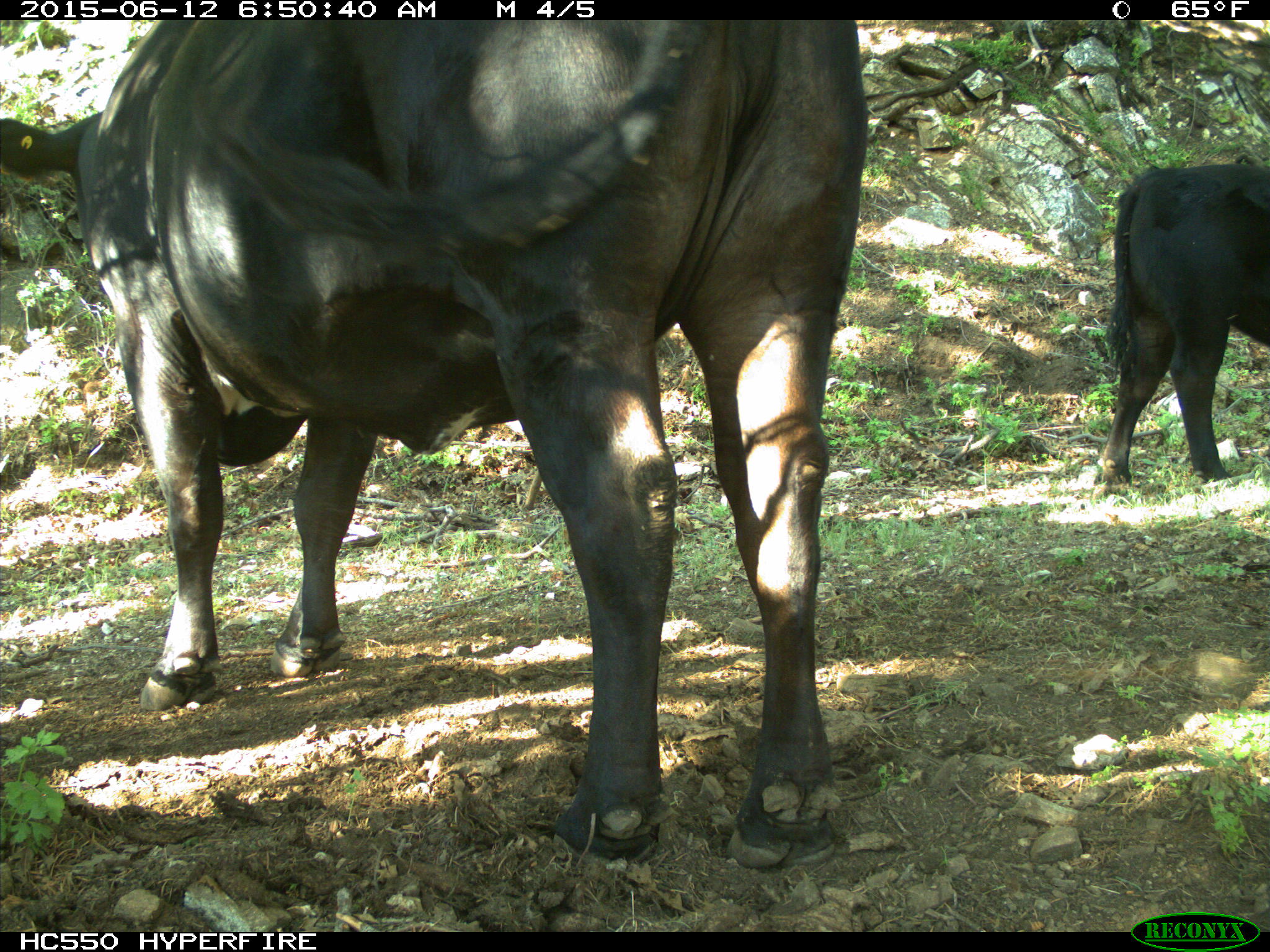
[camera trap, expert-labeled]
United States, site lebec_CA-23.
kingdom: Animalia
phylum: Chordata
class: Mammalia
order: Artiodactyla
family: Bovidae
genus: Bos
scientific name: Bos taurus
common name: domestic cow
Bos taurus (domestic cow).